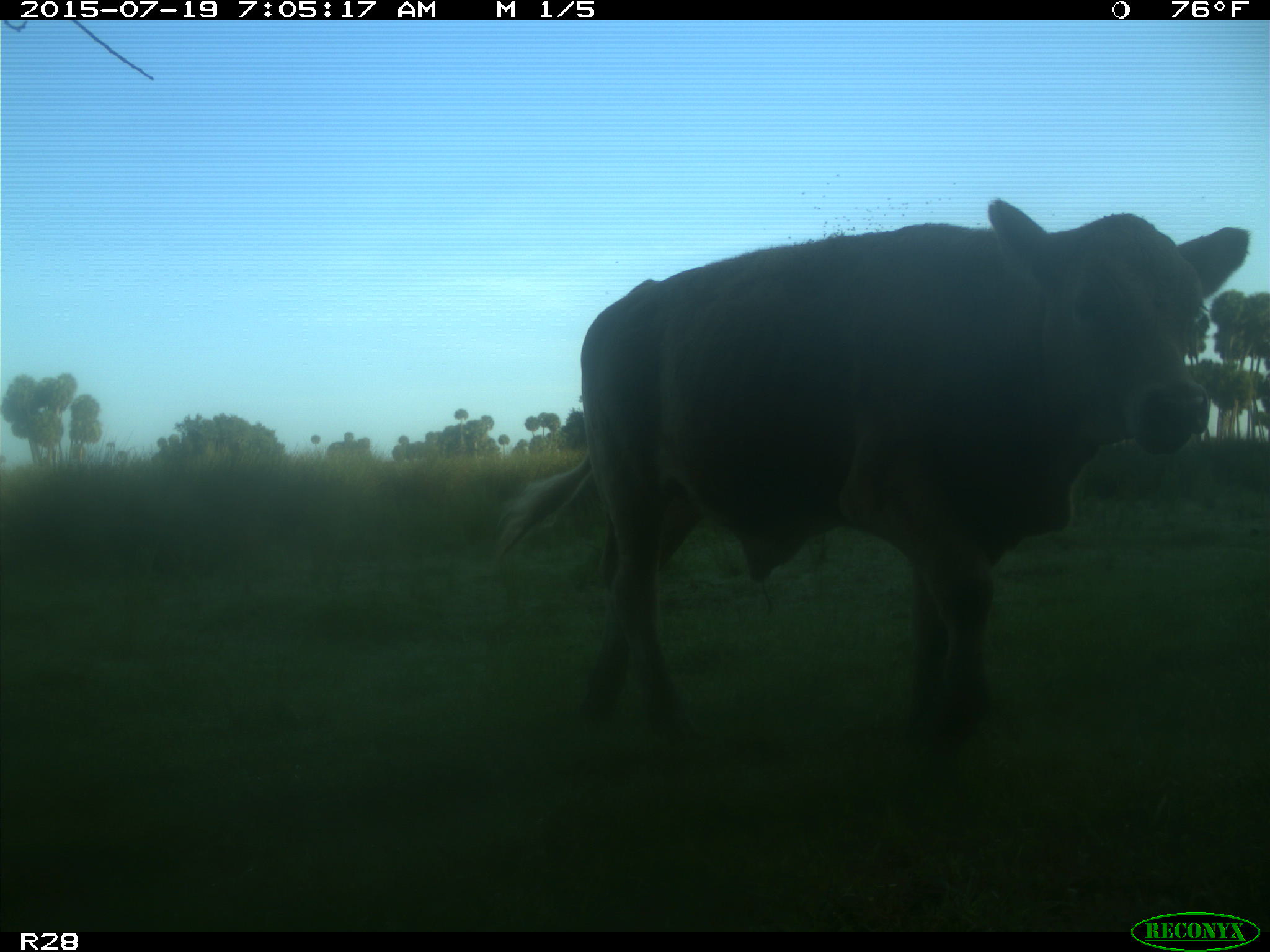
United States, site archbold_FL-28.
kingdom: Animalia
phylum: Chordata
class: Mammalia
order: Artiodactyla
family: Bovidae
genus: Bos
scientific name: Bos taurus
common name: domestic cow